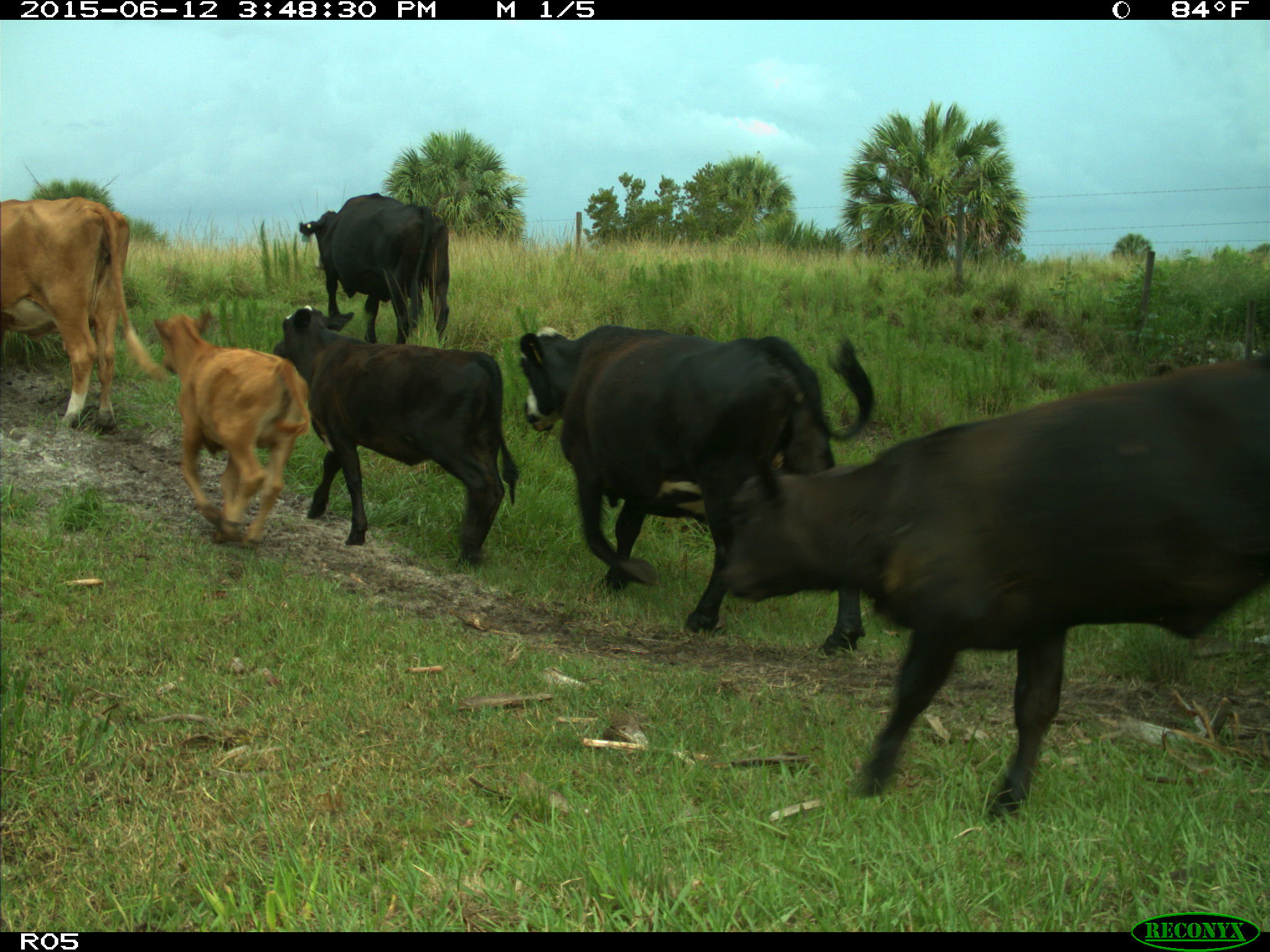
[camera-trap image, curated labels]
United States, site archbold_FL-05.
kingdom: Animalia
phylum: Chordata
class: Mammalia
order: Artiodactyla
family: Bovidae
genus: Bos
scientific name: Bos taurus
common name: domestic cow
Bos taurus (domestic cow).